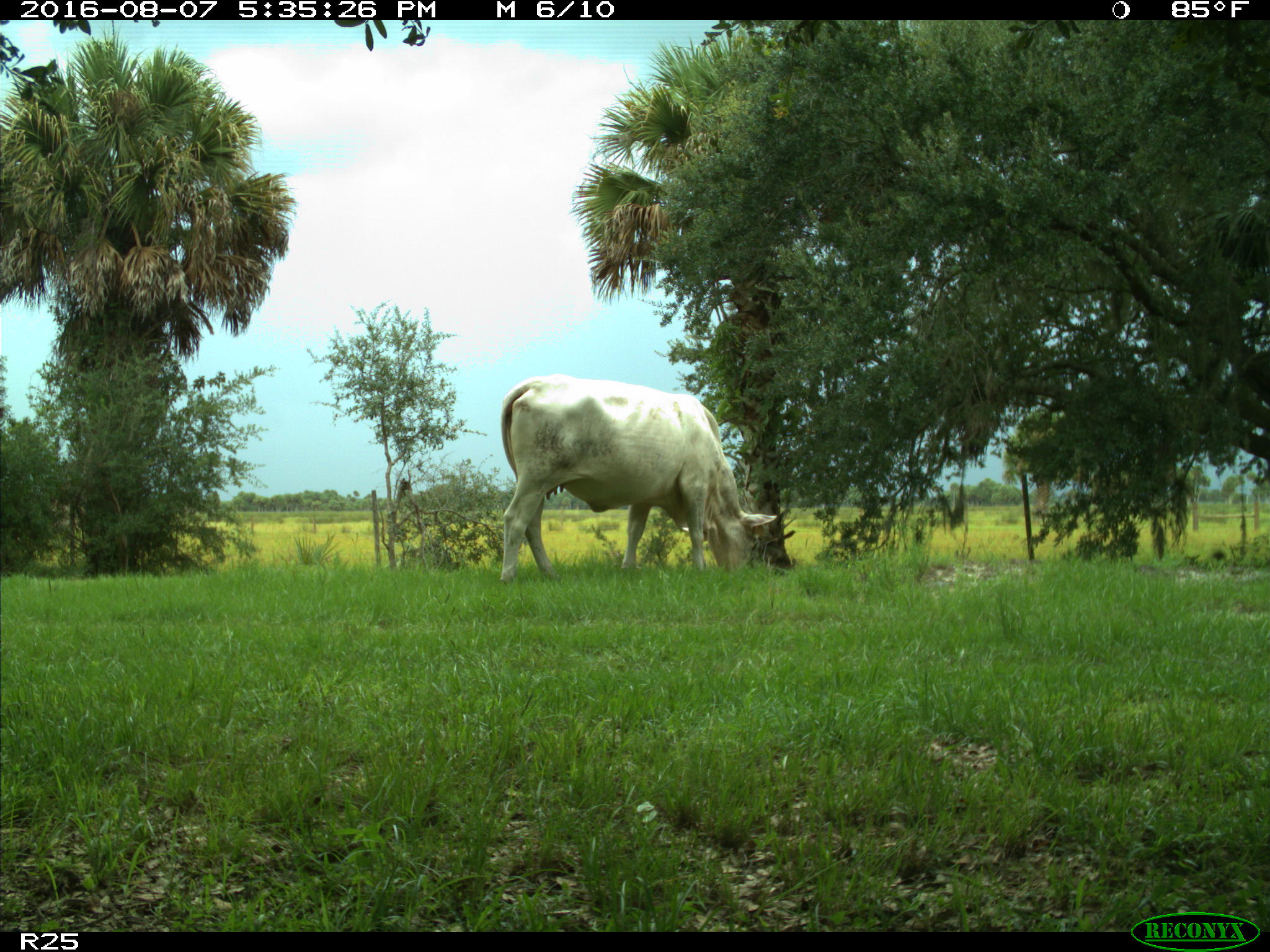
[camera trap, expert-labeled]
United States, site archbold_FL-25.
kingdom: Animalia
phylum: Chordata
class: Mammalia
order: Artiodactyla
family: Bovidae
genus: Bos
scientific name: Bos taurus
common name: domestic cow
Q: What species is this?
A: Bos taurus (domestic cow).